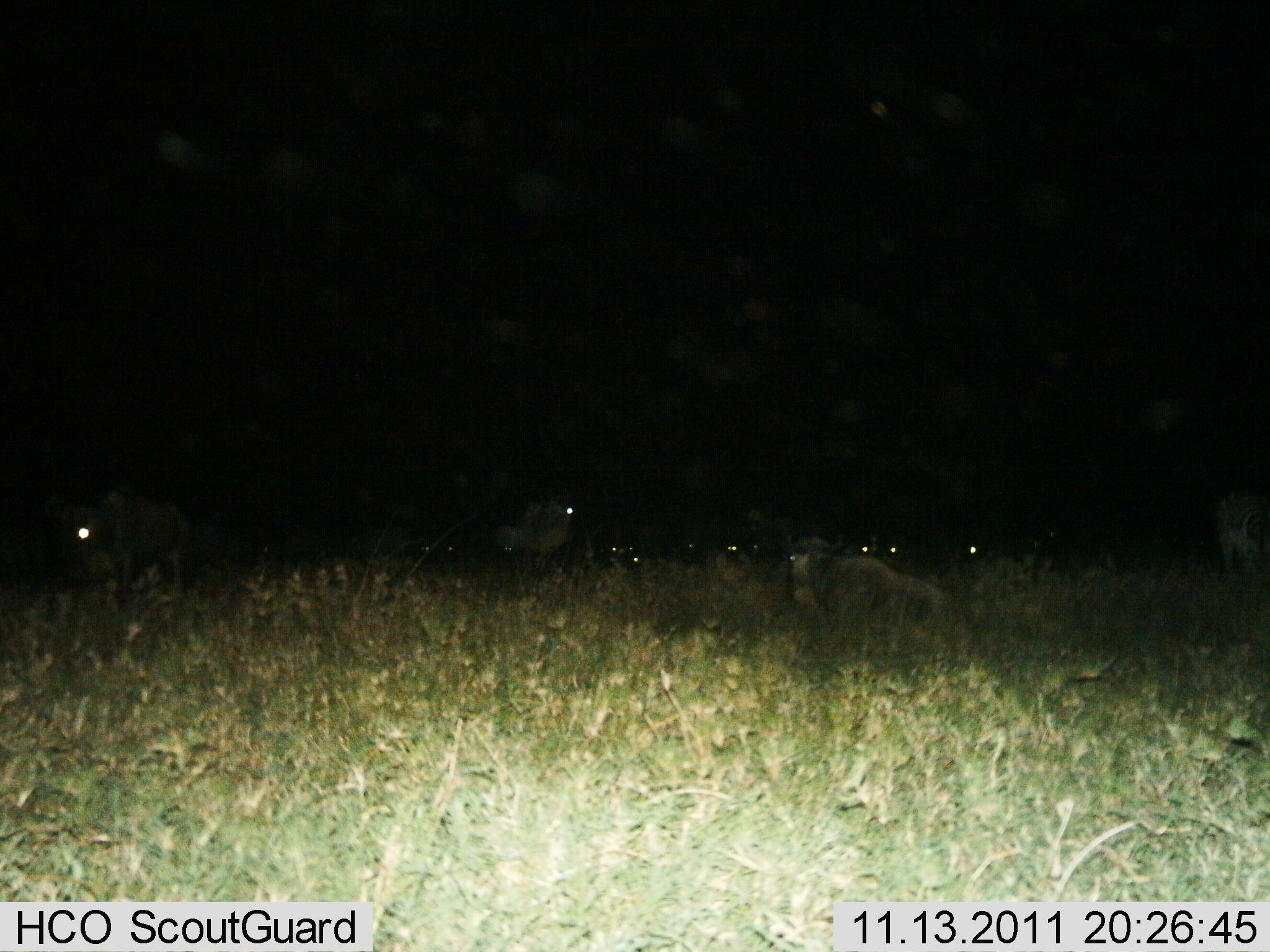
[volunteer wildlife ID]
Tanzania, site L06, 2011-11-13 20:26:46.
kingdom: Animalia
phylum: Chordata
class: Mammalia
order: Artiodactyla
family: Bovidae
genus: Connochaetes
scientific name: Connochaetes taurinus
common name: blue wildebeest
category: wildebeest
Wildebeest (blue wildebeest) (Connochaetes taurinus), count 11-50. Behavior (volunteer vote fractions): standing 60%, resting 100%, moving 10%, interacting 0%. Young present (vote fraction): 0%. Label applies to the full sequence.